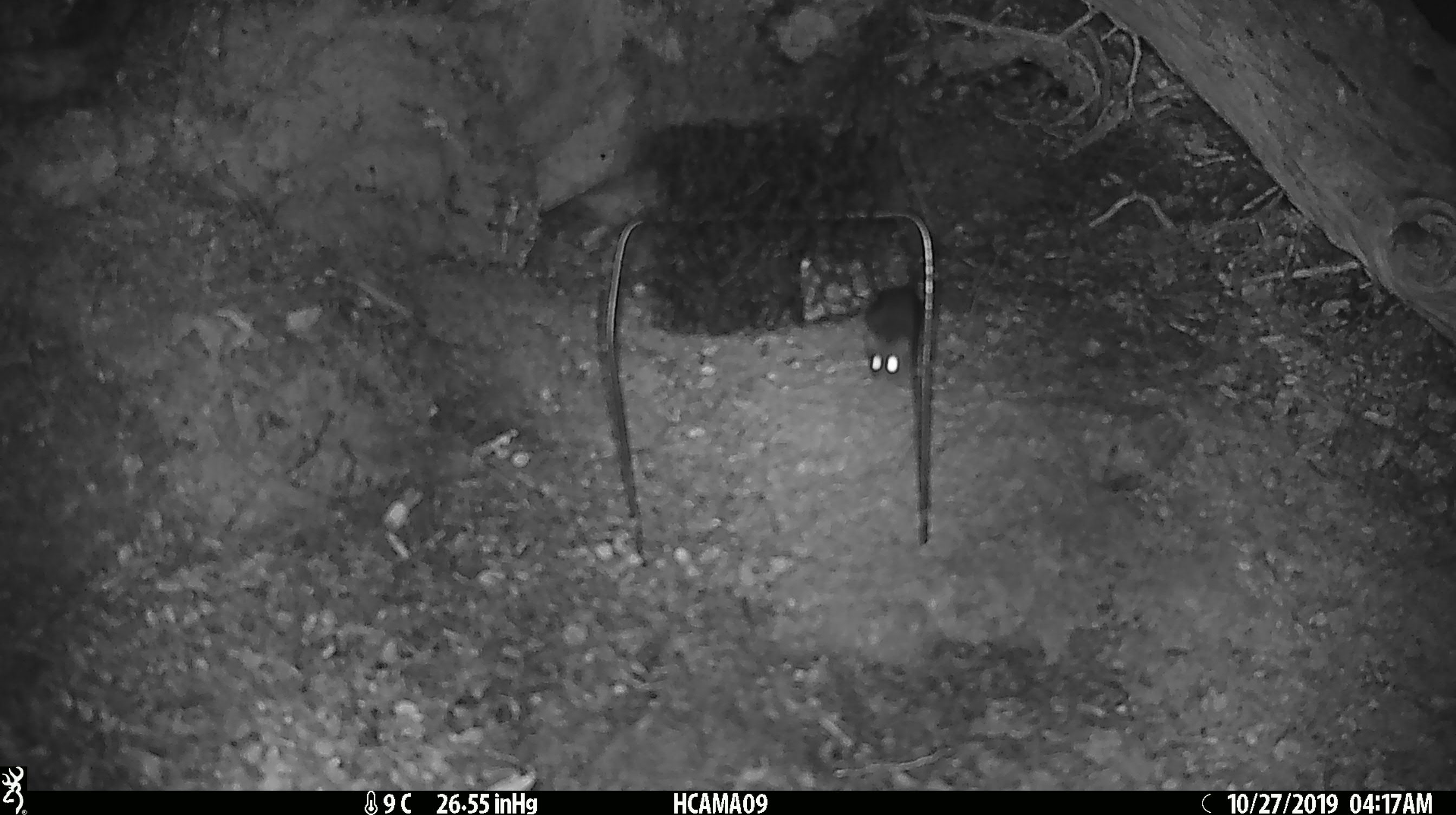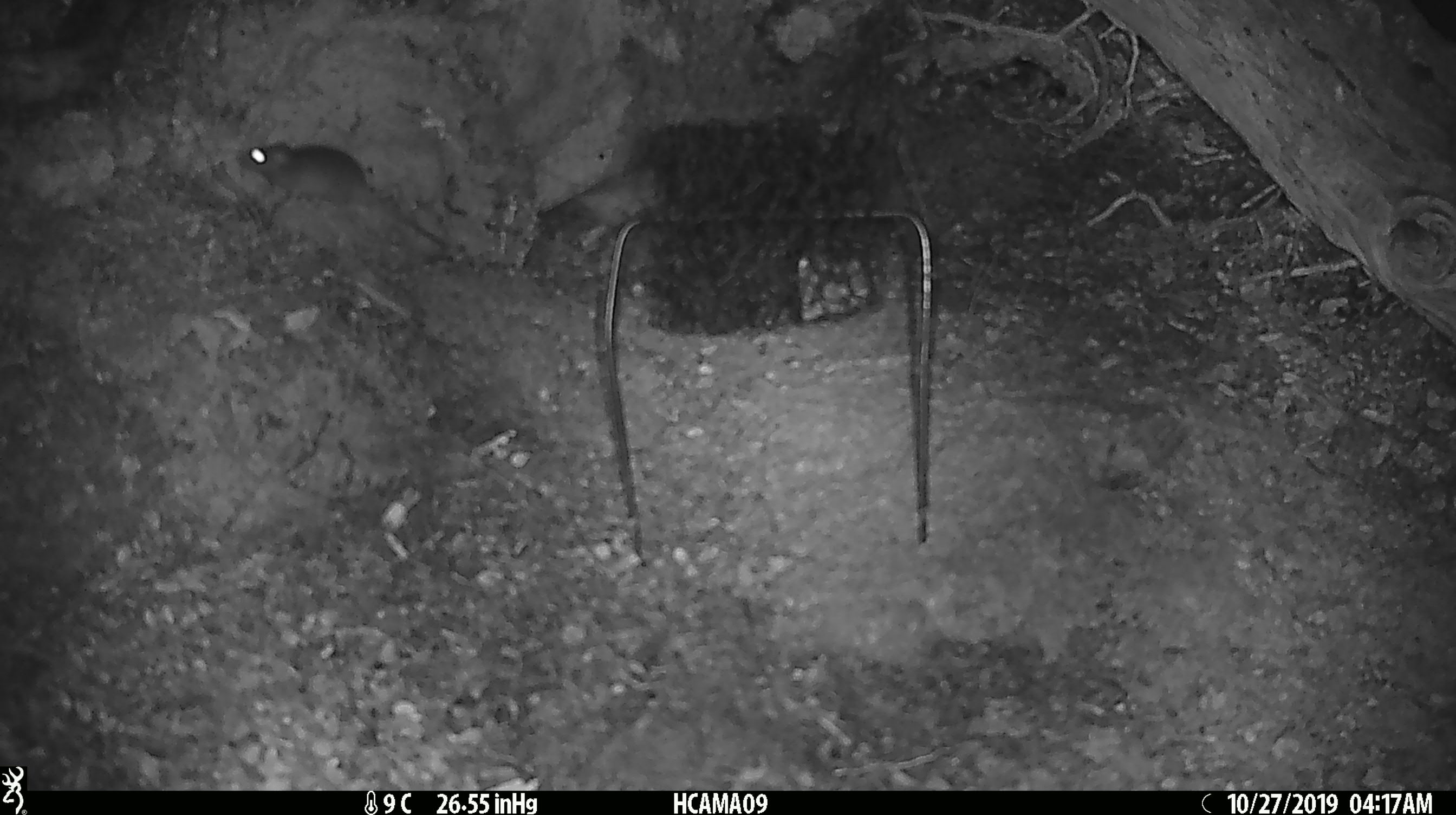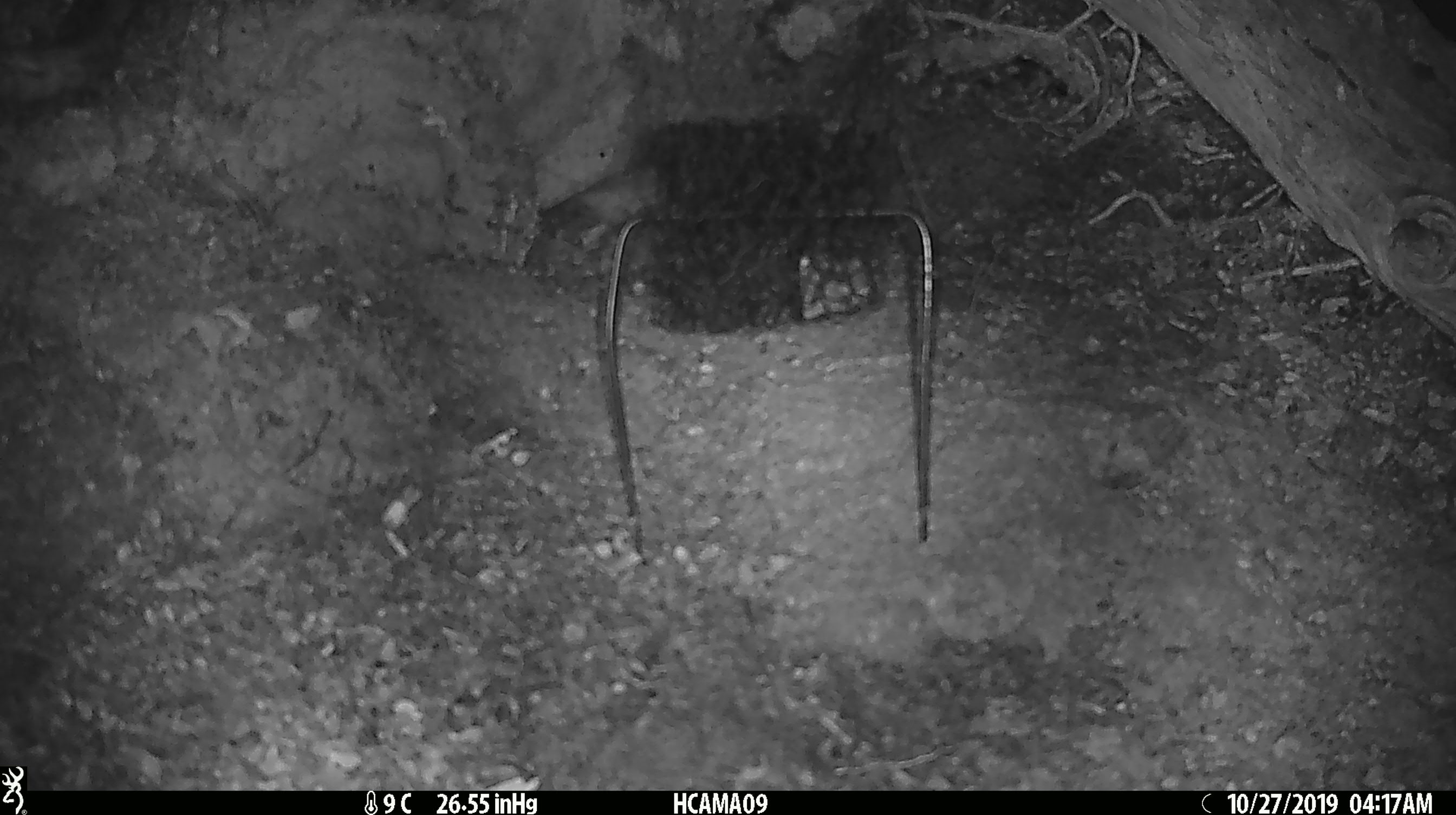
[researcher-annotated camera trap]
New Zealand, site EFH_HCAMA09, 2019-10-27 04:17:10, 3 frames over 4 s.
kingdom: Animalia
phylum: Chordata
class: Mammalia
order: Rodentia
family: Muridae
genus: Mus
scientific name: Mus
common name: mouse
Mouse (Mus).